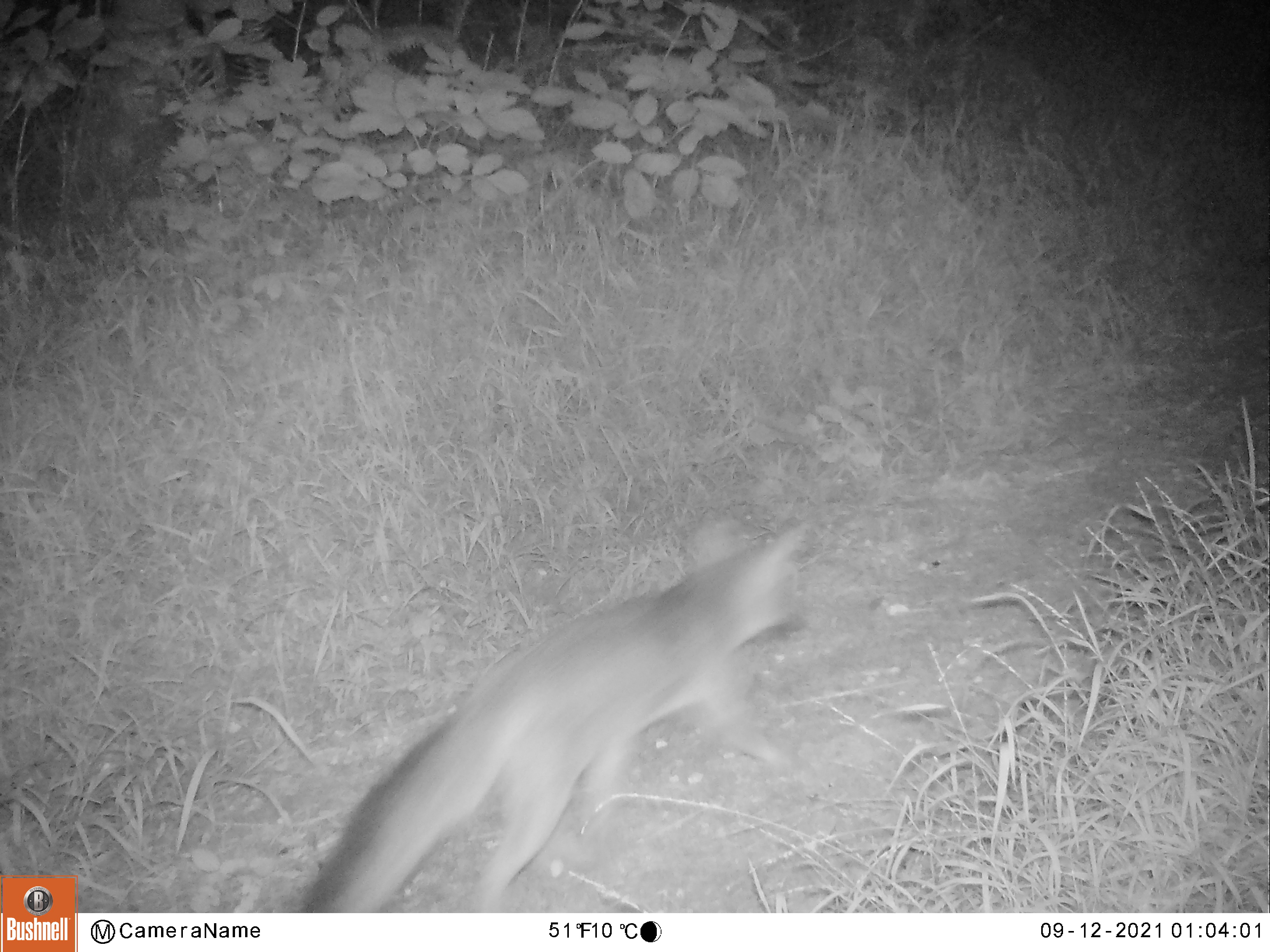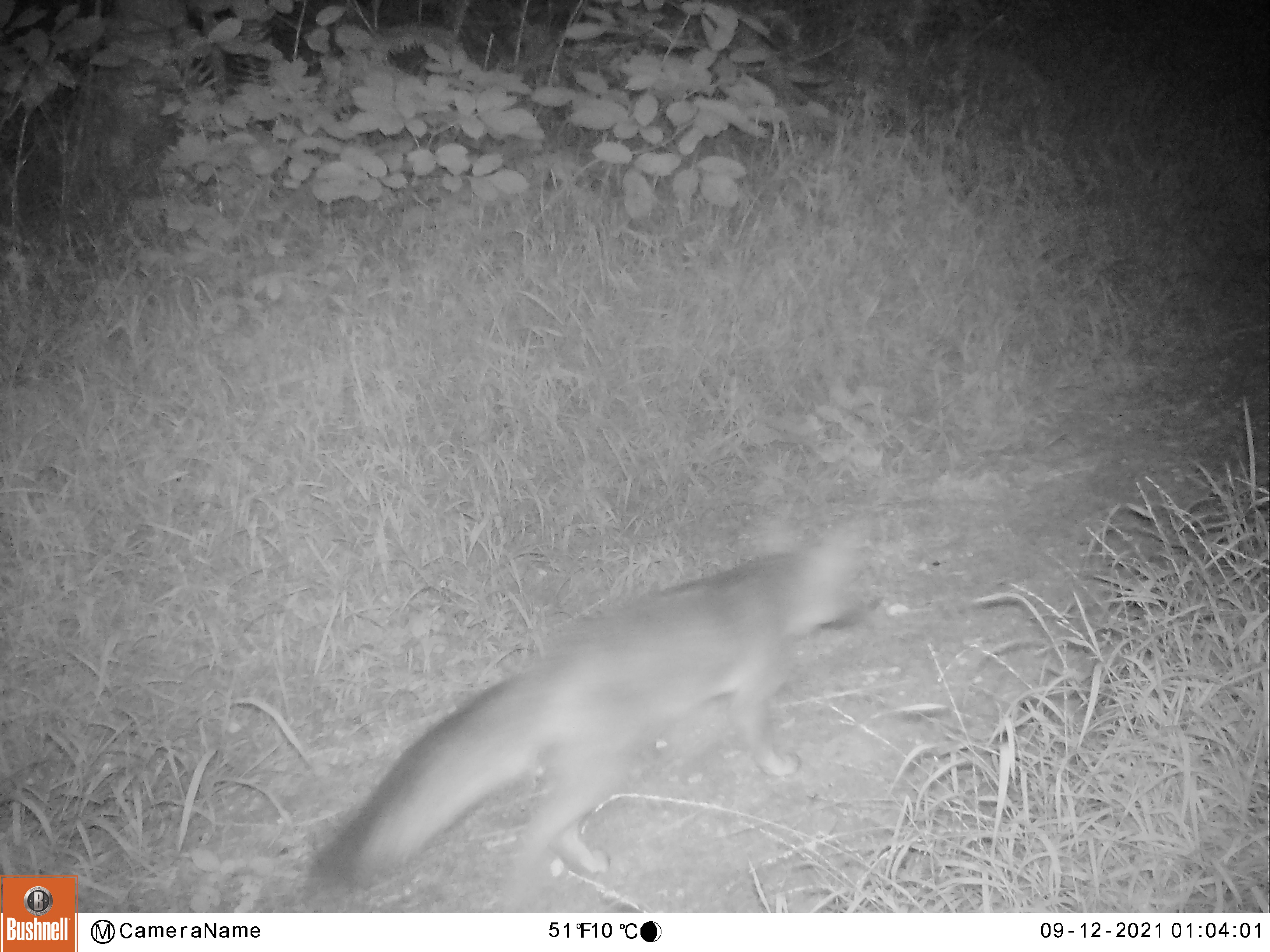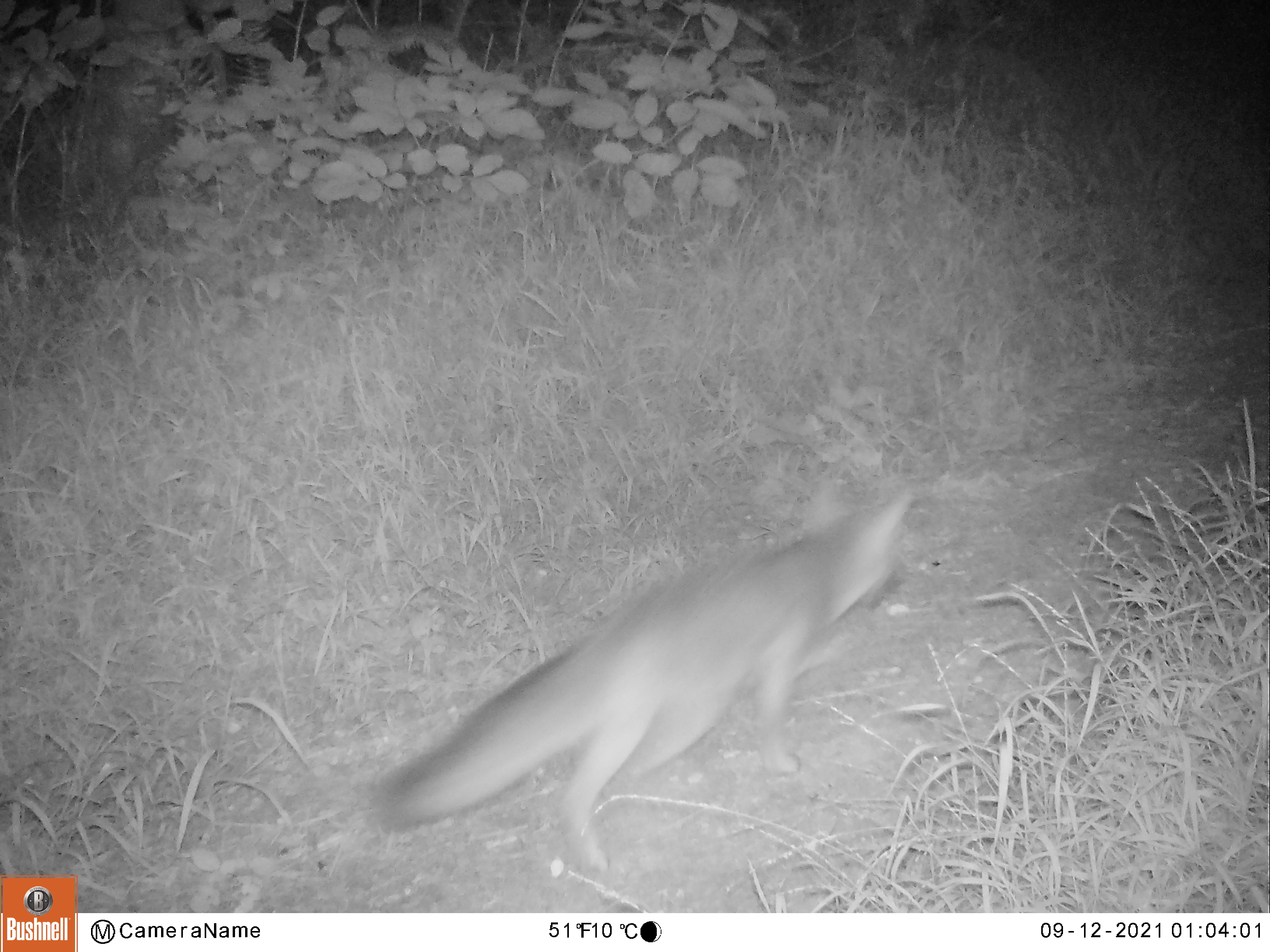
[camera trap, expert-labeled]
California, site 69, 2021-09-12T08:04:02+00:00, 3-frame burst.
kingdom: Animalia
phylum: Chordata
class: Mammalia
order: Carnivora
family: Canidae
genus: Urocyon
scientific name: Urocyon cinereoargenteus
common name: gray fox